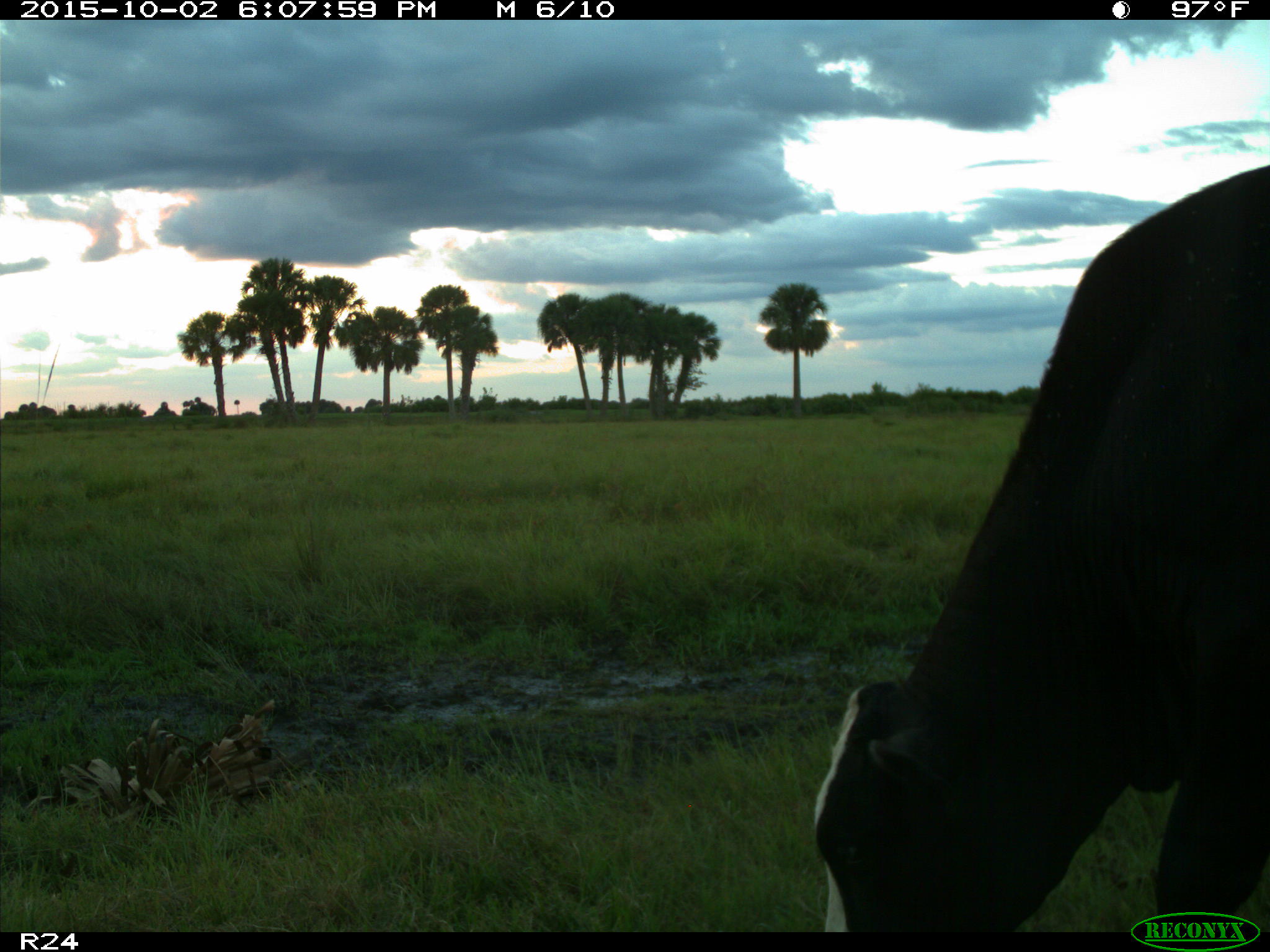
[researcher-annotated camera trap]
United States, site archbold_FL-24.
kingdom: Animalia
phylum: Chordata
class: Mammalia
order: Artiodactyla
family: Bovidae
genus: Bos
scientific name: Bos taurus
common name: domestic cow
Bos taurus (domestic cow).